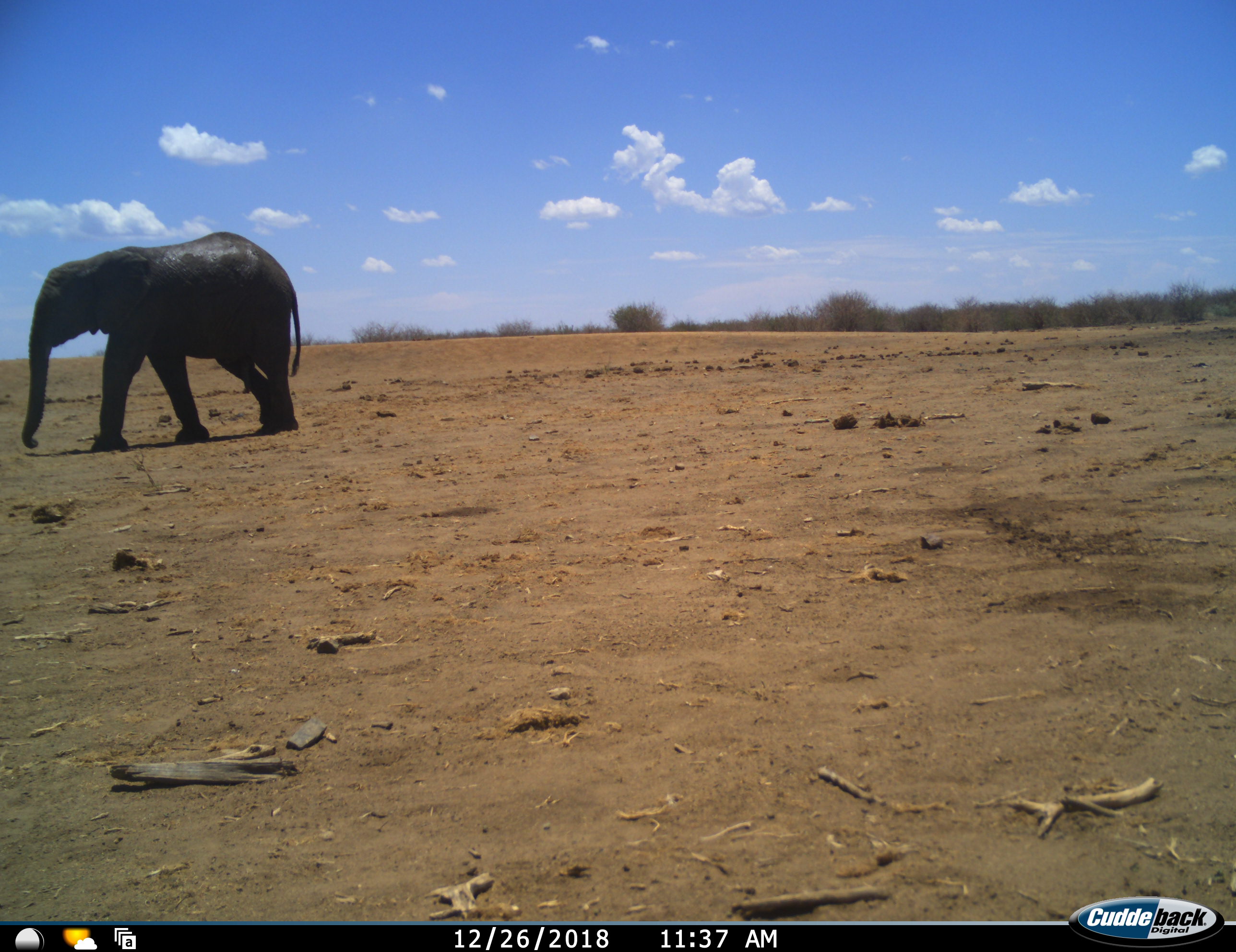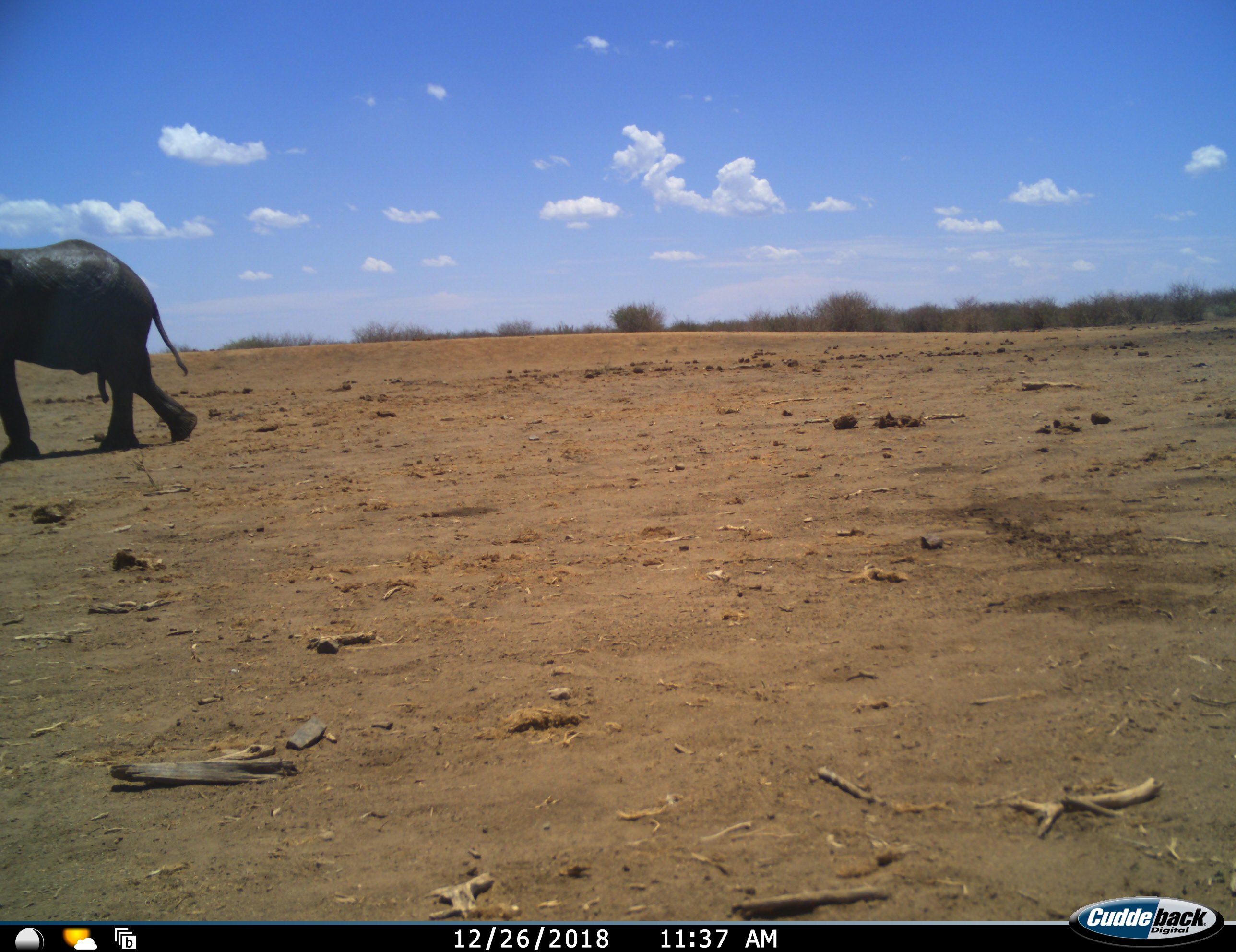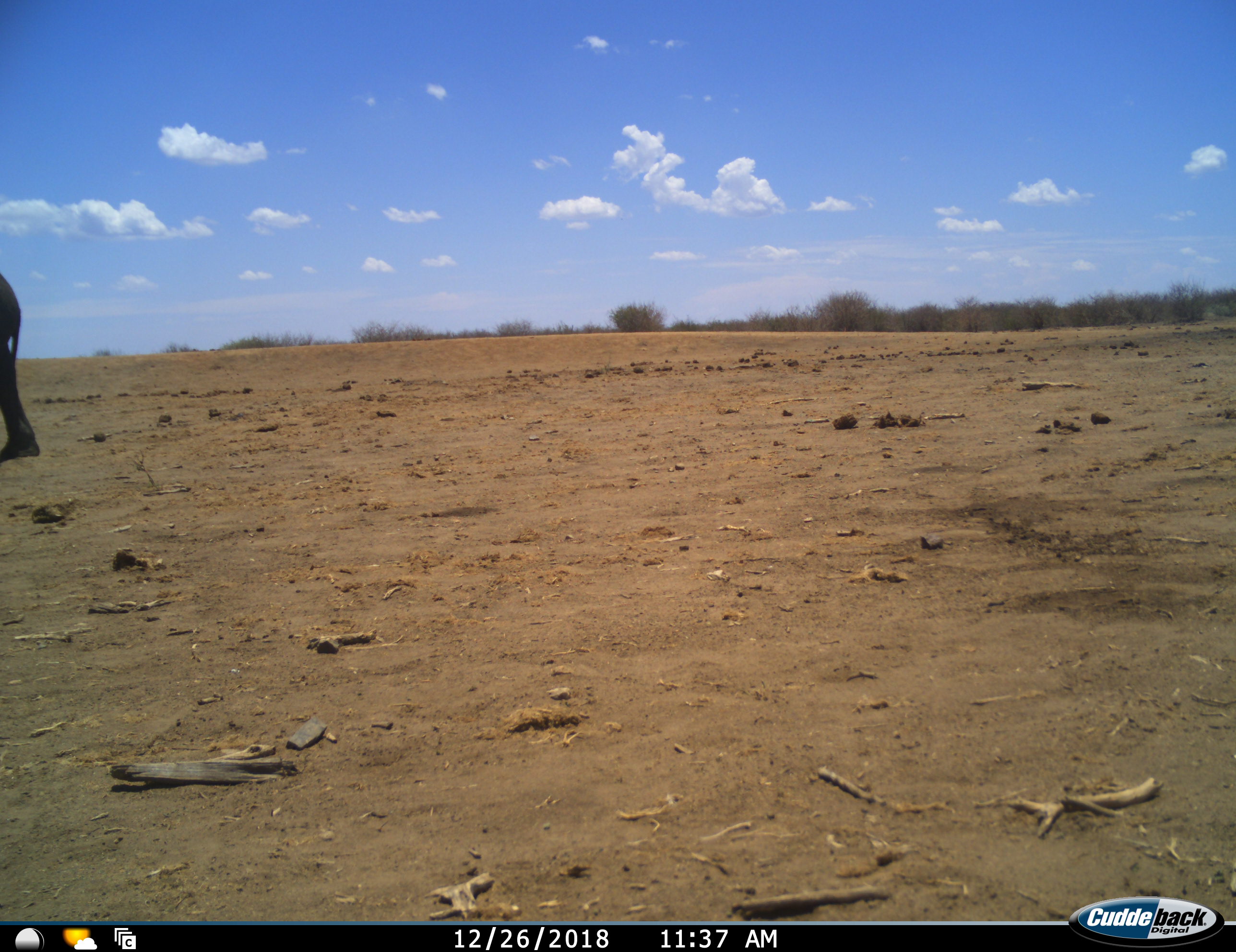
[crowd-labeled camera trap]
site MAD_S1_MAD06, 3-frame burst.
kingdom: Animalia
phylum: Chordata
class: Mammalia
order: Proboscidea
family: Elephantidae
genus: Loxodonta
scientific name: Loxodonta africana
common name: african bush elephant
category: elephant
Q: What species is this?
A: Elephant (african bush elephant) (Loxodonta africana).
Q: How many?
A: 1.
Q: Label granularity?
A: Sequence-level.